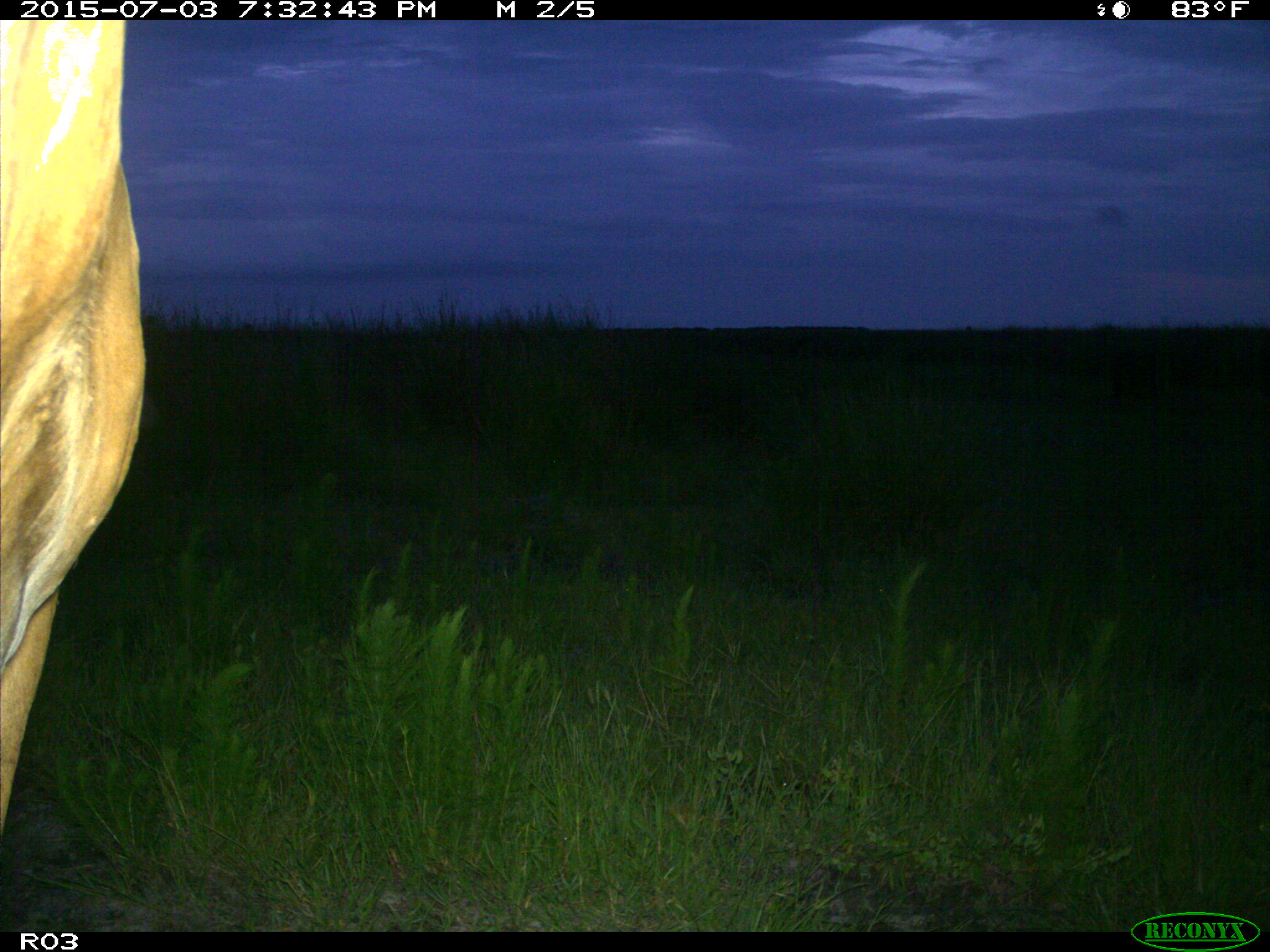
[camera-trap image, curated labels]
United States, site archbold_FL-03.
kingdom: Animalia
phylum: Chordata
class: Mammalia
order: Artiodactyla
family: Bovidae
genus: Bos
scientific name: Bos taurus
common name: domestic cow